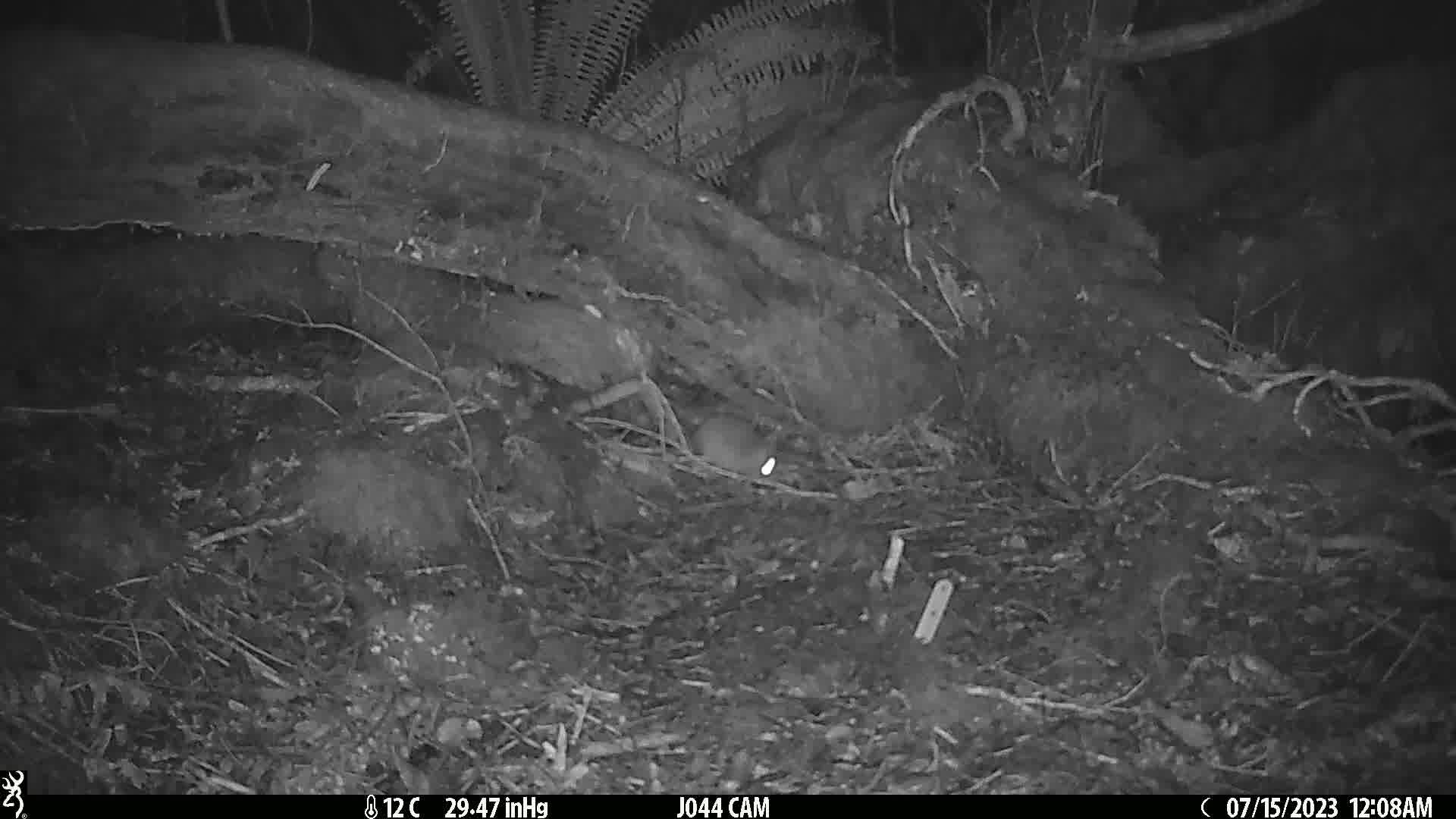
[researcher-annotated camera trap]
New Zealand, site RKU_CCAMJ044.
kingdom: Animalia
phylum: Chordata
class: Mammalia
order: Rodentia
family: Muridae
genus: Rattus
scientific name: Rattus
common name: rat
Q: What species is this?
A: Rat (Rattus).